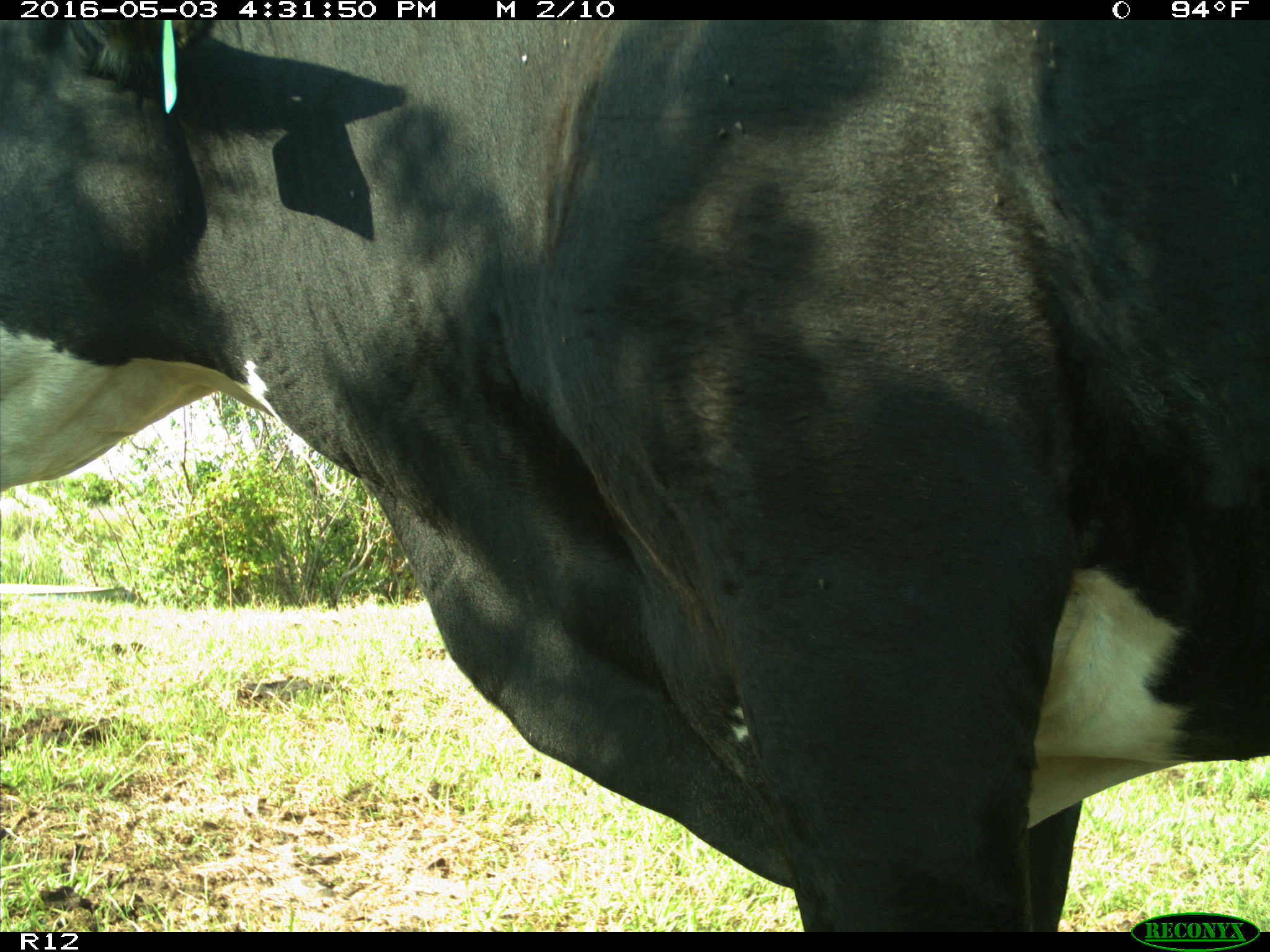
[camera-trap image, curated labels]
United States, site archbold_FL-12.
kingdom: Animalia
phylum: Chordata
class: Mammalia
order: Artiodactyla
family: Bovidae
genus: Bos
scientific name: Bos taurus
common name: domestic cow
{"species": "Bos taurus (domestic cow)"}